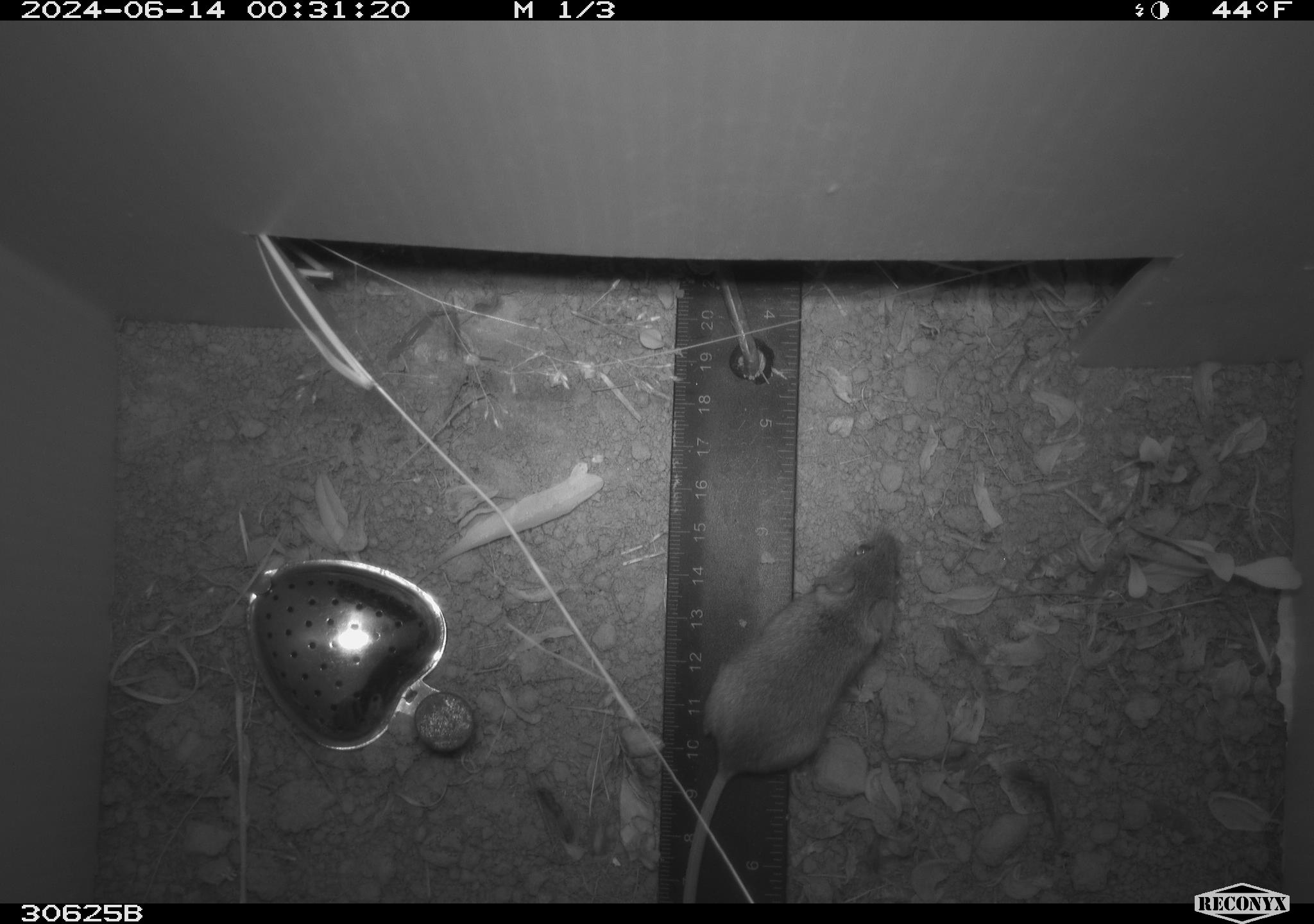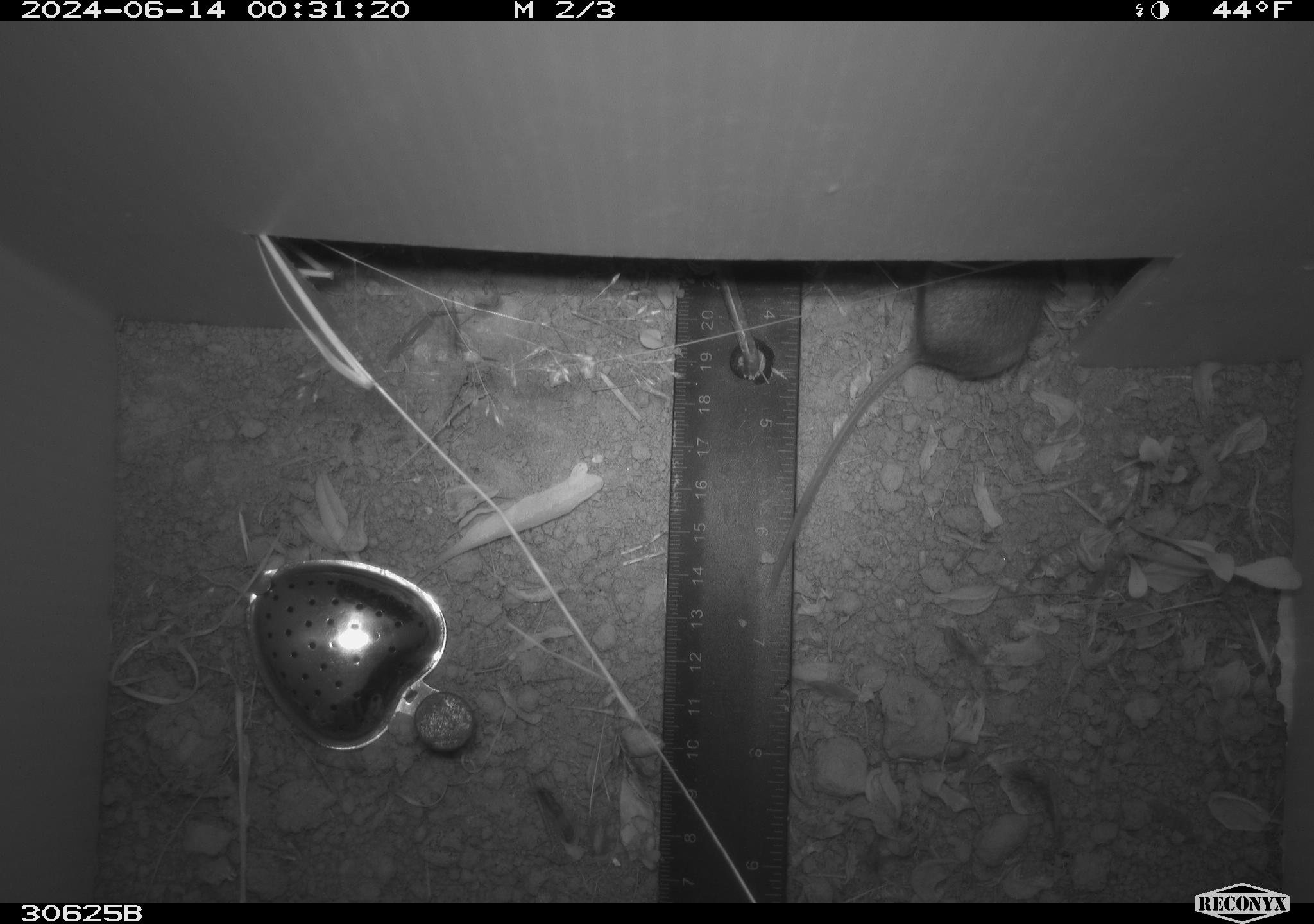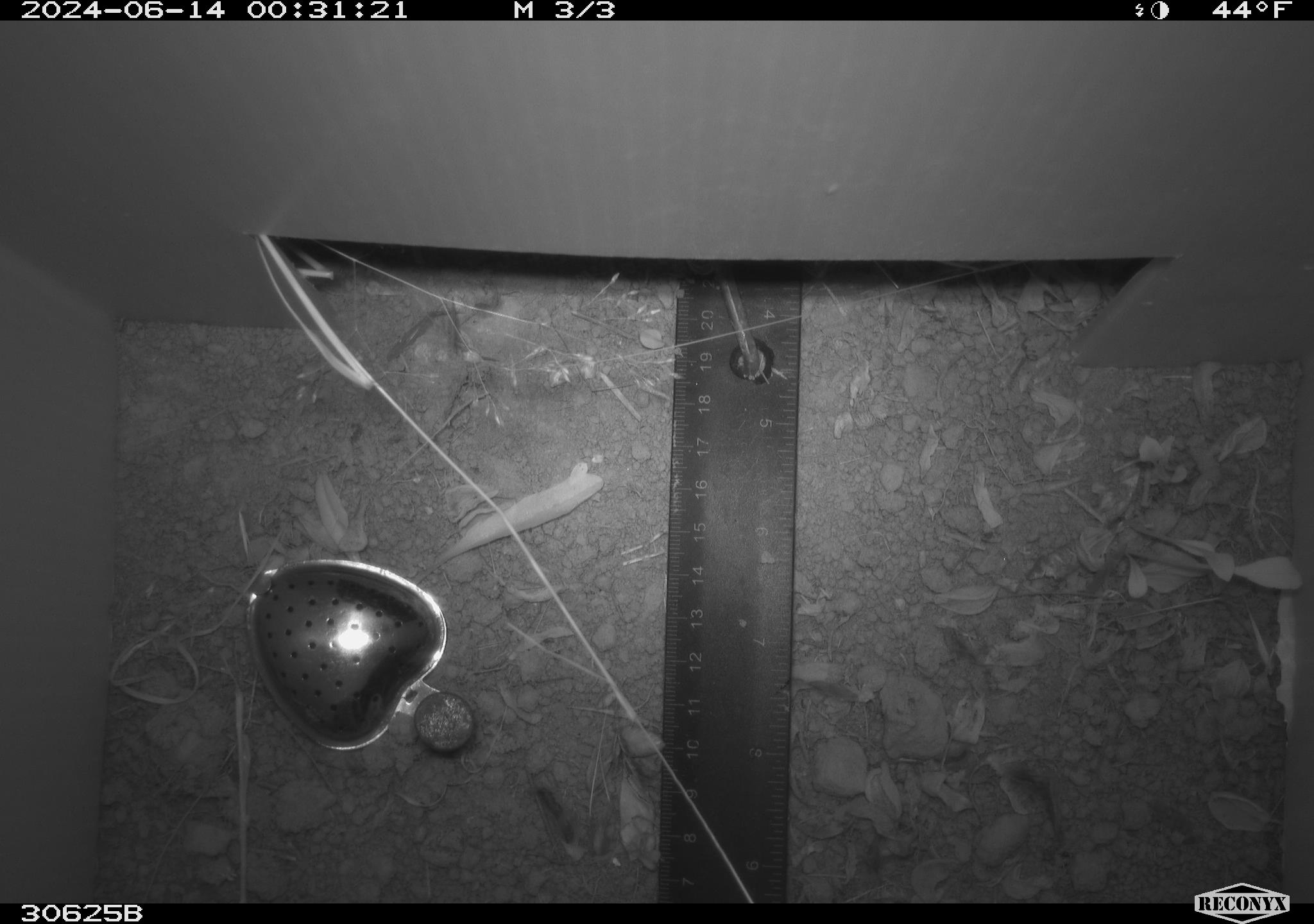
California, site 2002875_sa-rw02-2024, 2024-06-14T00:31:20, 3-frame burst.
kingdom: Animalia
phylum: Chordata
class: Mammalia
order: Rodentia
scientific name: Rodentia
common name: mouse species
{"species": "mouse species (Rodentia)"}